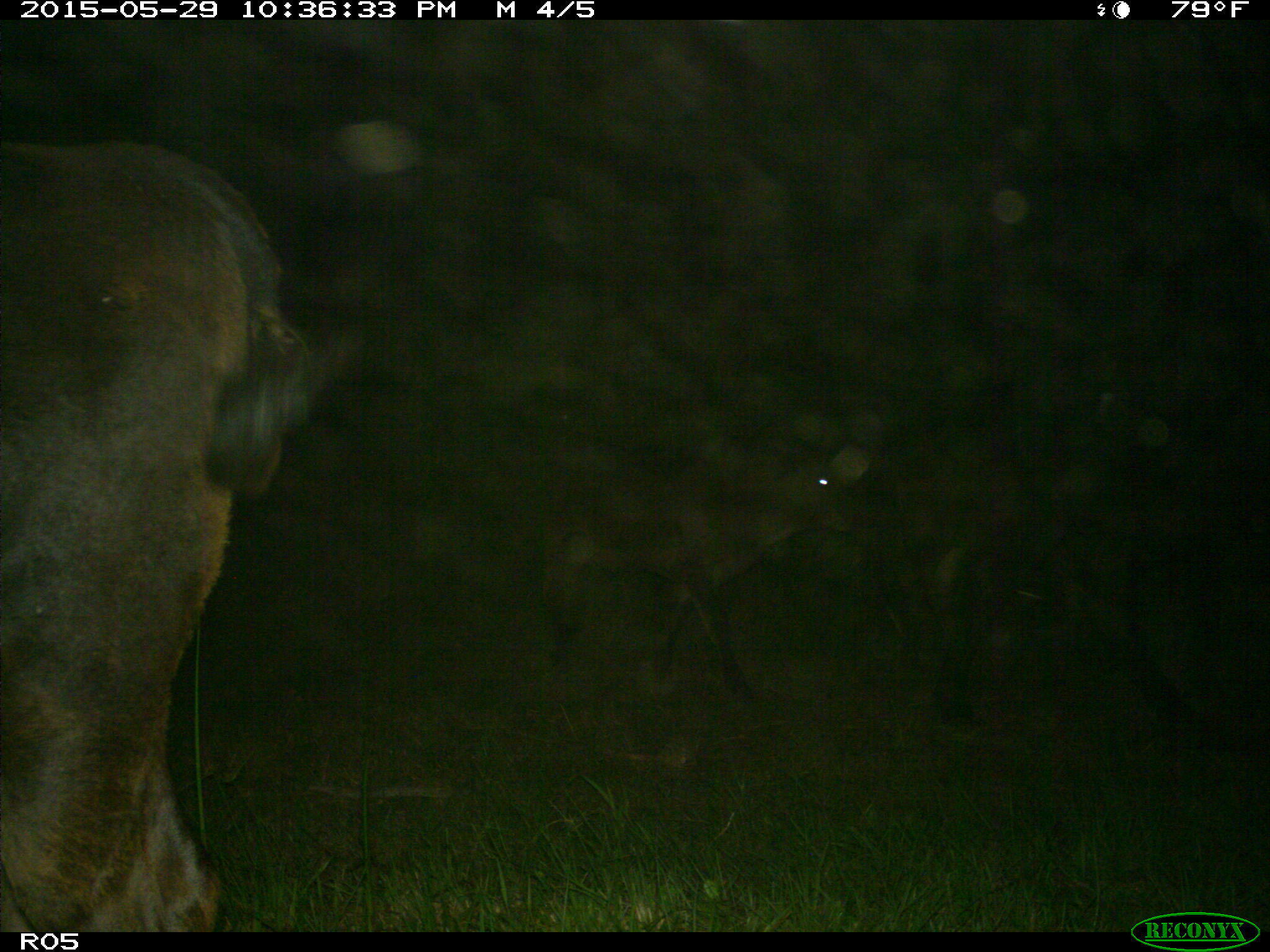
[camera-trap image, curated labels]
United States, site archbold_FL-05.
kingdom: Animalia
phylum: Chordata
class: Mammalia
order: Artiodactyla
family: Bovidae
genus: Bos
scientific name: Bos taurus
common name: domestic cow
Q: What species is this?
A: Bos taurus (domestic cow).